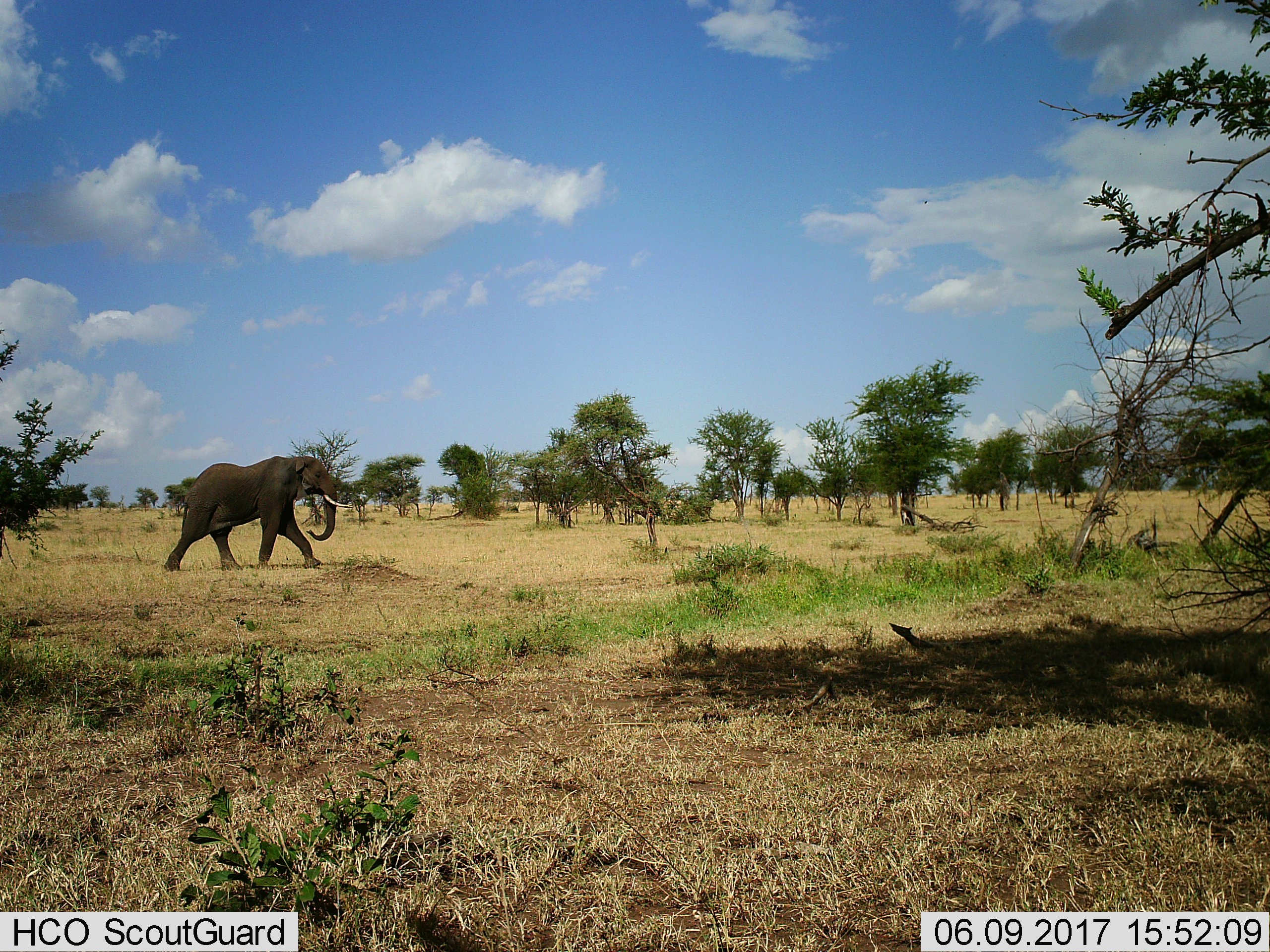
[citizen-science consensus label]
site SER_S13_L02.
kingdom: Animalia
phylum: Chordata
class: Mammalia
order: Proboscidea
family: Elephantidae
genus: Loxodonta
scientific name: Loxodonta africana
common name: african bush elephant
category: elephant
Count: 1.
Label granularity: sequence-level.